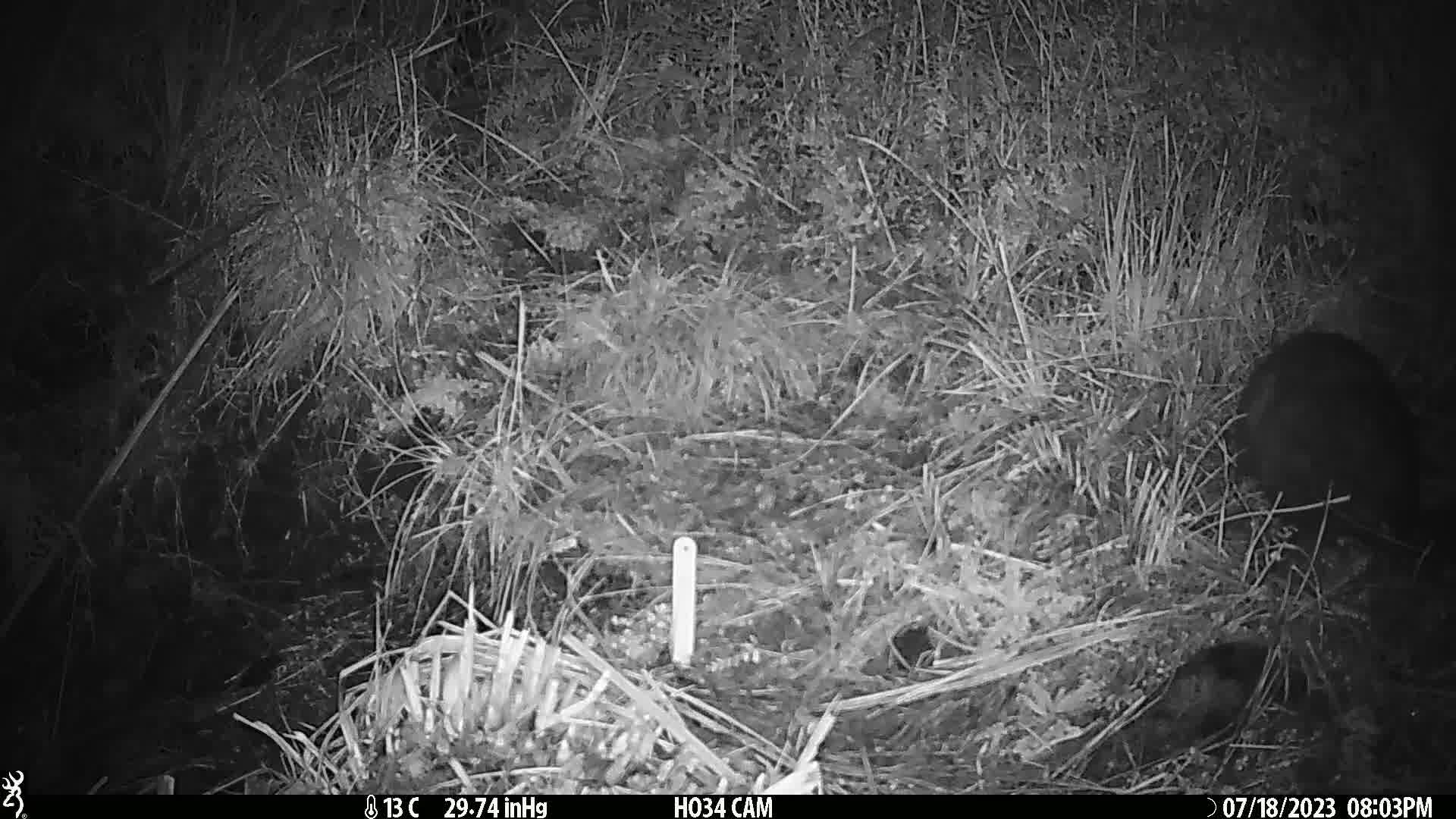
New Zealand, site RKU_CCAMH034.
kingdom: Animalia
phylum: Chordata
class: Mammalia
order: Diprotodontia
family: Phalangeridae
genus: Trichosurus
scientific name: Trichosurus vulpecula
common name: common brushtail possum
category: possum